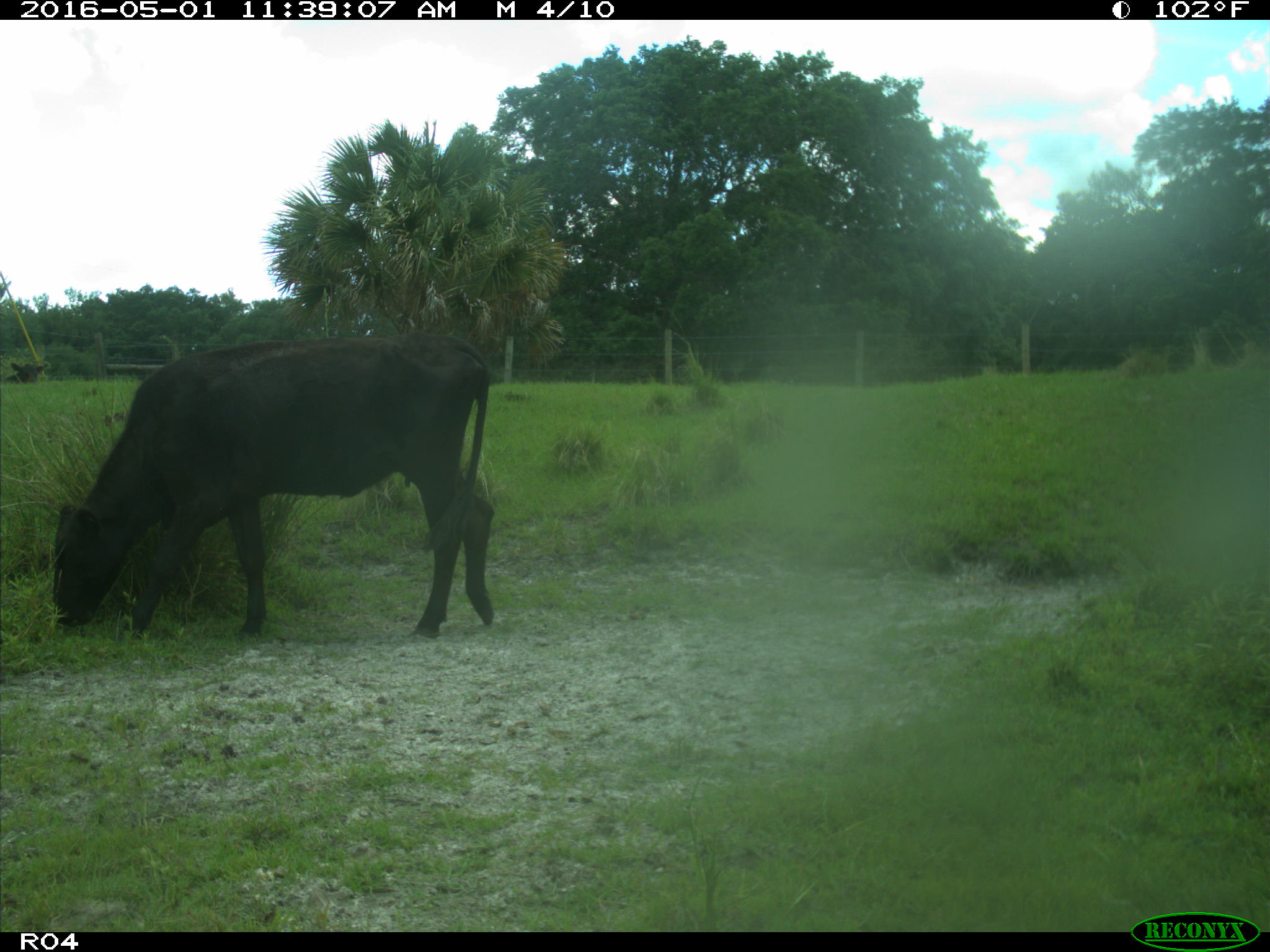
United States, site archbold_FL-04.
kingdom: Animalia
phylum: Chordata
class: Mammalia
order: Artiodactyla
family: Bovidae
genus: Bos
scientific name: Bos taurus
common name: domestic cow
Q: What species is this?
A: Bos taurus (domestic cow).